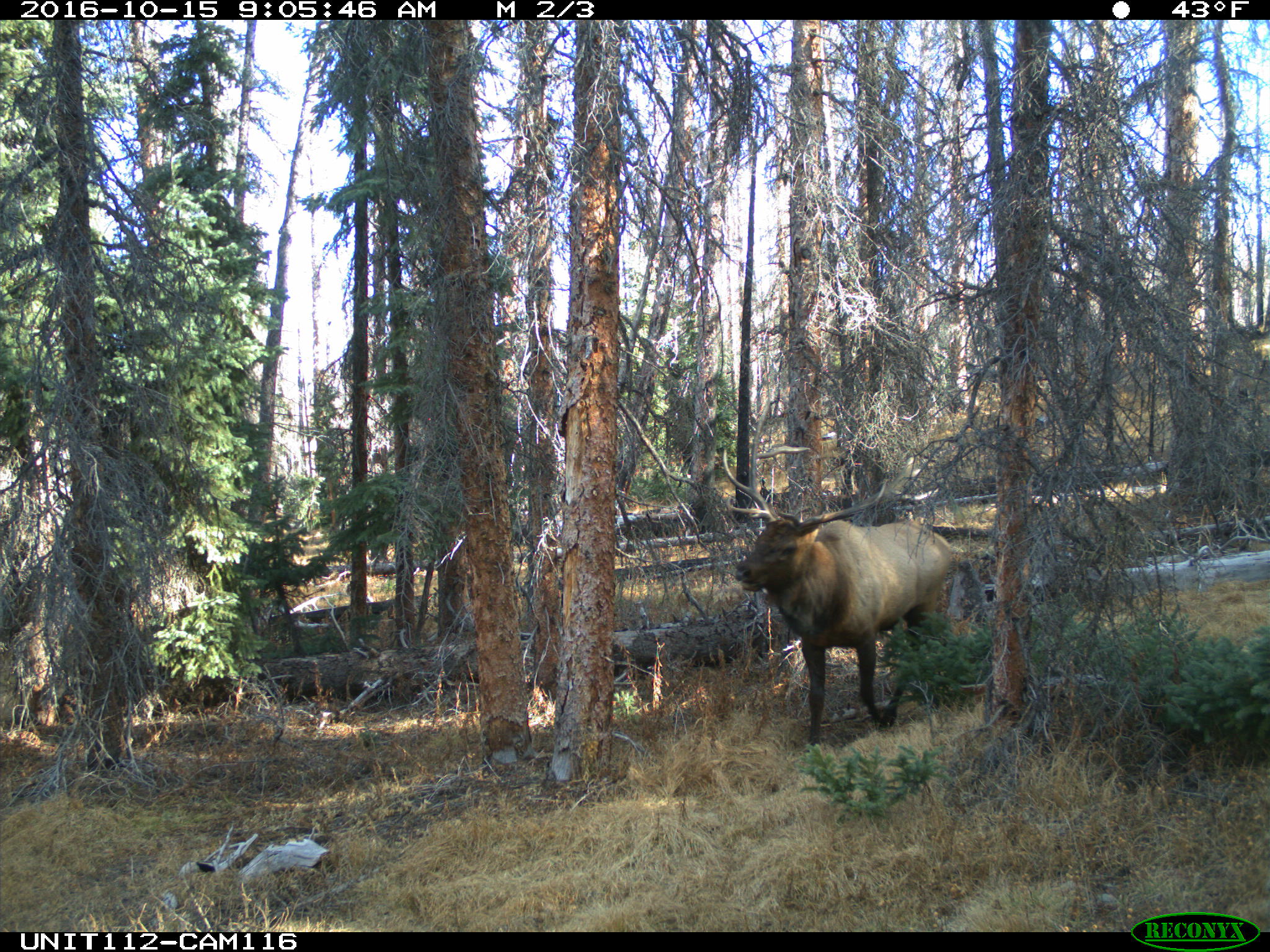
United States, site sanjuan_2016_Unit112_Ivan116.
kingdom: Animalia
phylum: Chordata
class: Mammalia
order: Artiodactyla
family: Cervidae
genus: Cervus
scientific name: Cervus elaphus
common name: red deer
Cervus elaphus (red deer).